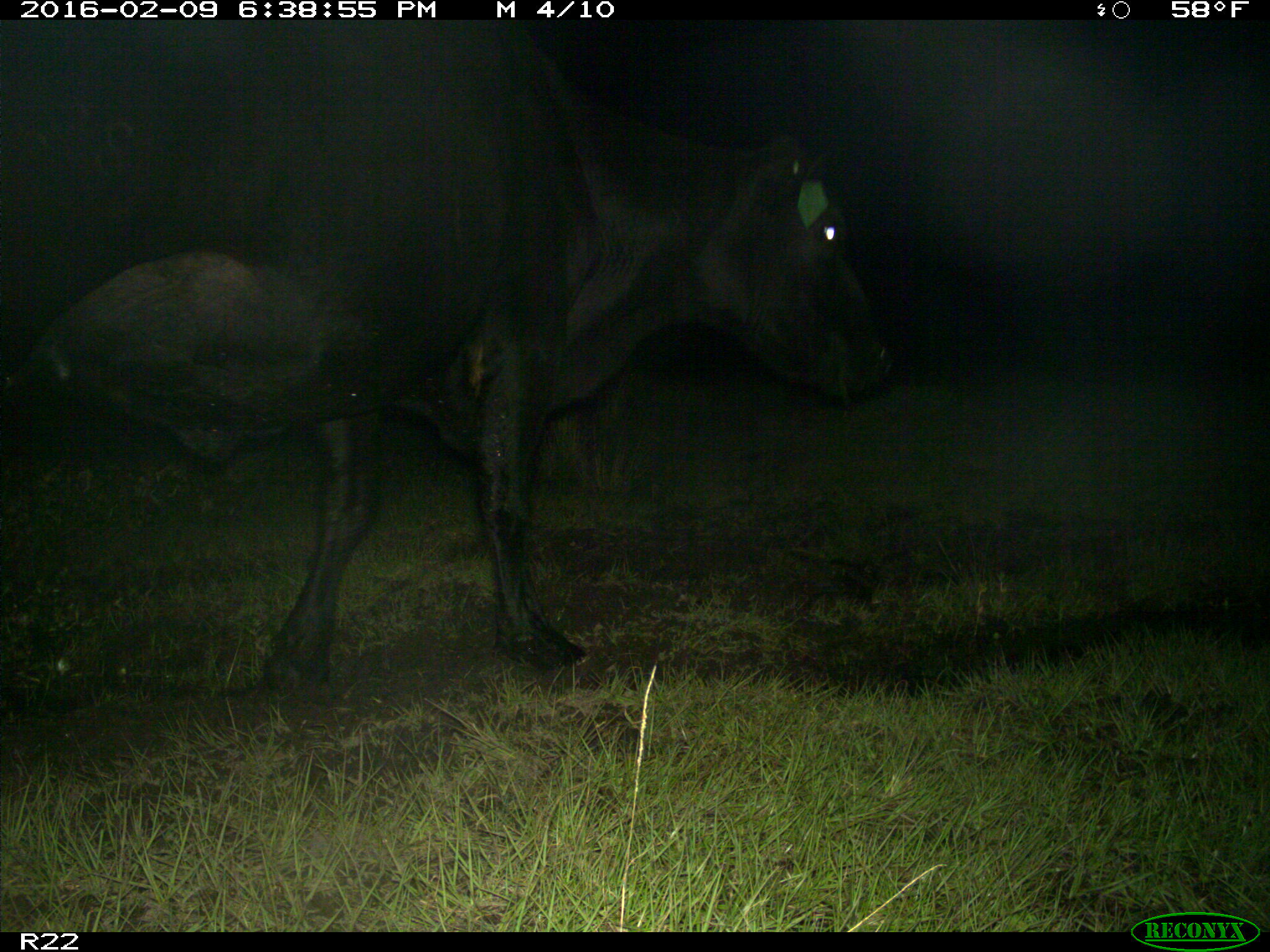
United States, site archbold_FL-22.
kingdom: Animalia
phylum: Chordata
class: Mammalia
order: Artiodactyla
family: Bovidae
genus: Bos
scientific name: Bos taurus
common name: domestic cow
Bos taurus (domestic cow).